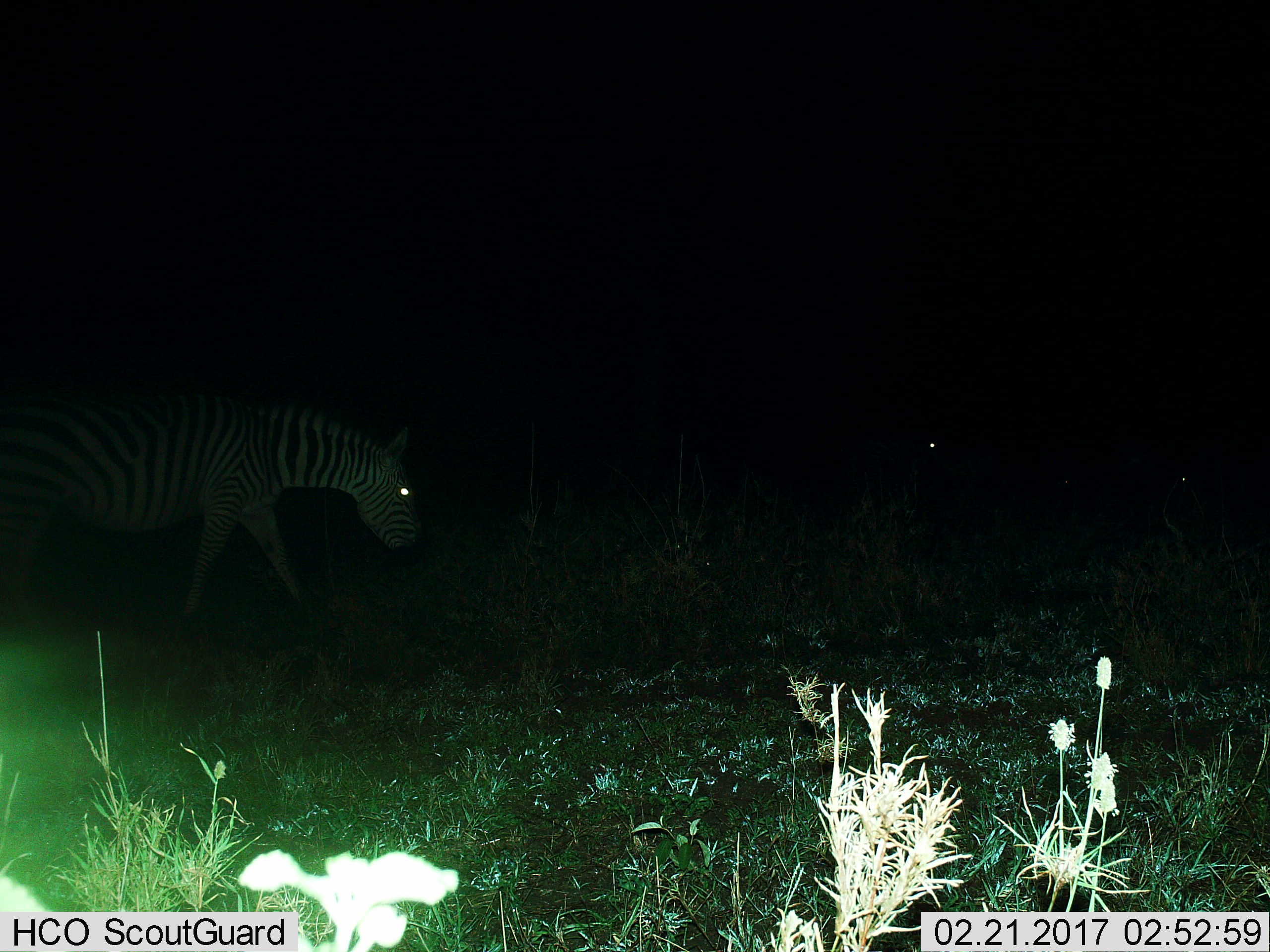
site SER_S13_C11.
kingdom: Animalia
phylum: Chordata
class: Mammalia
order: Perissodactyla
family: Equidae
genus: Equus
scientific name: Equus quagga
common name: plains zebra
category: zebraplains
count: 1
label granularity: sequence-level